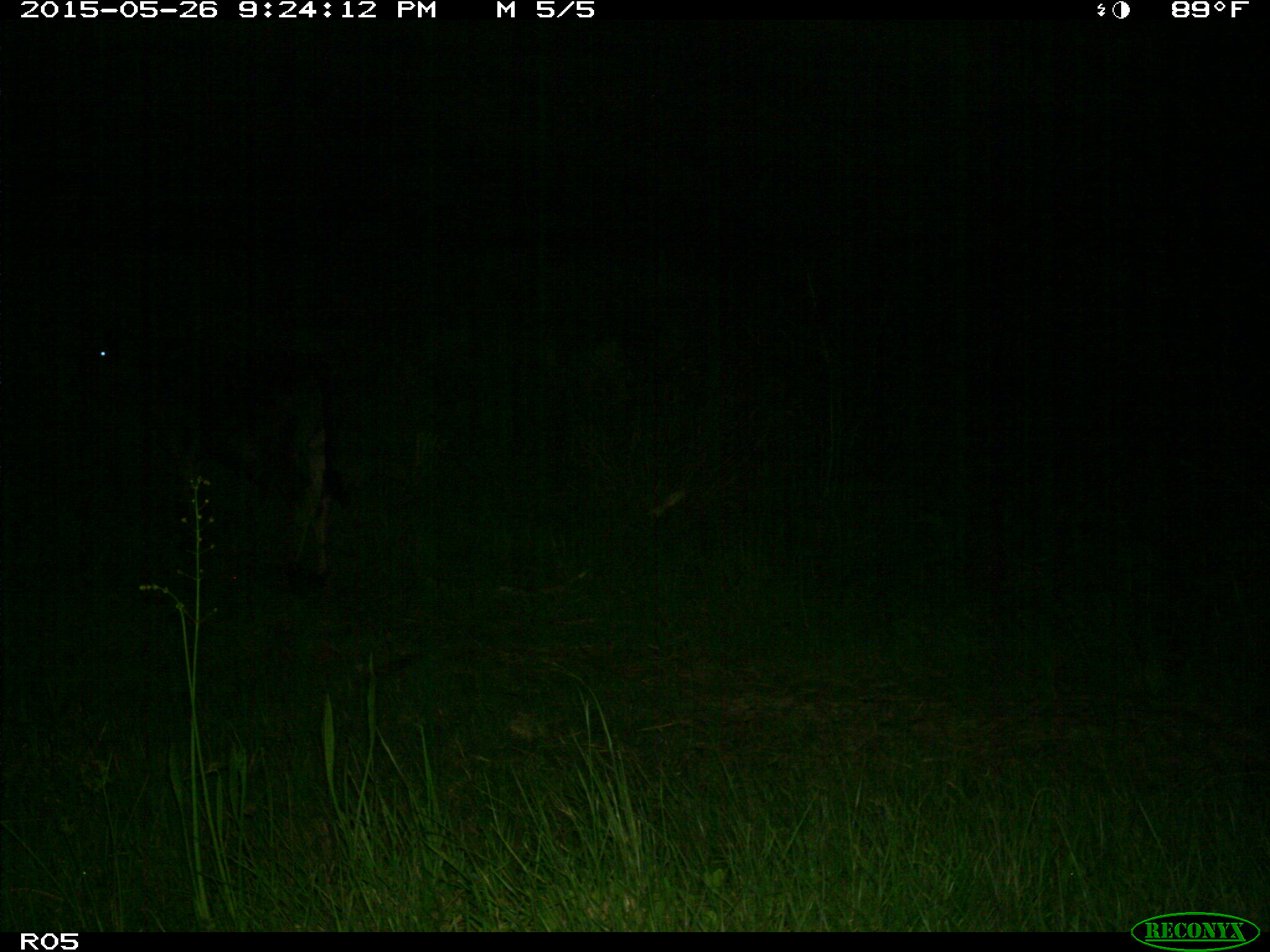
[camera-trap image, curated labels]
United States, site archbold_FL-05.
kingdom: Animalia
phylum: Chordata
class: Mammalia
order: Artiodactyla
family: Bovidae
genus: Bos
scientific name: Bos taurus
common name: domestic cow